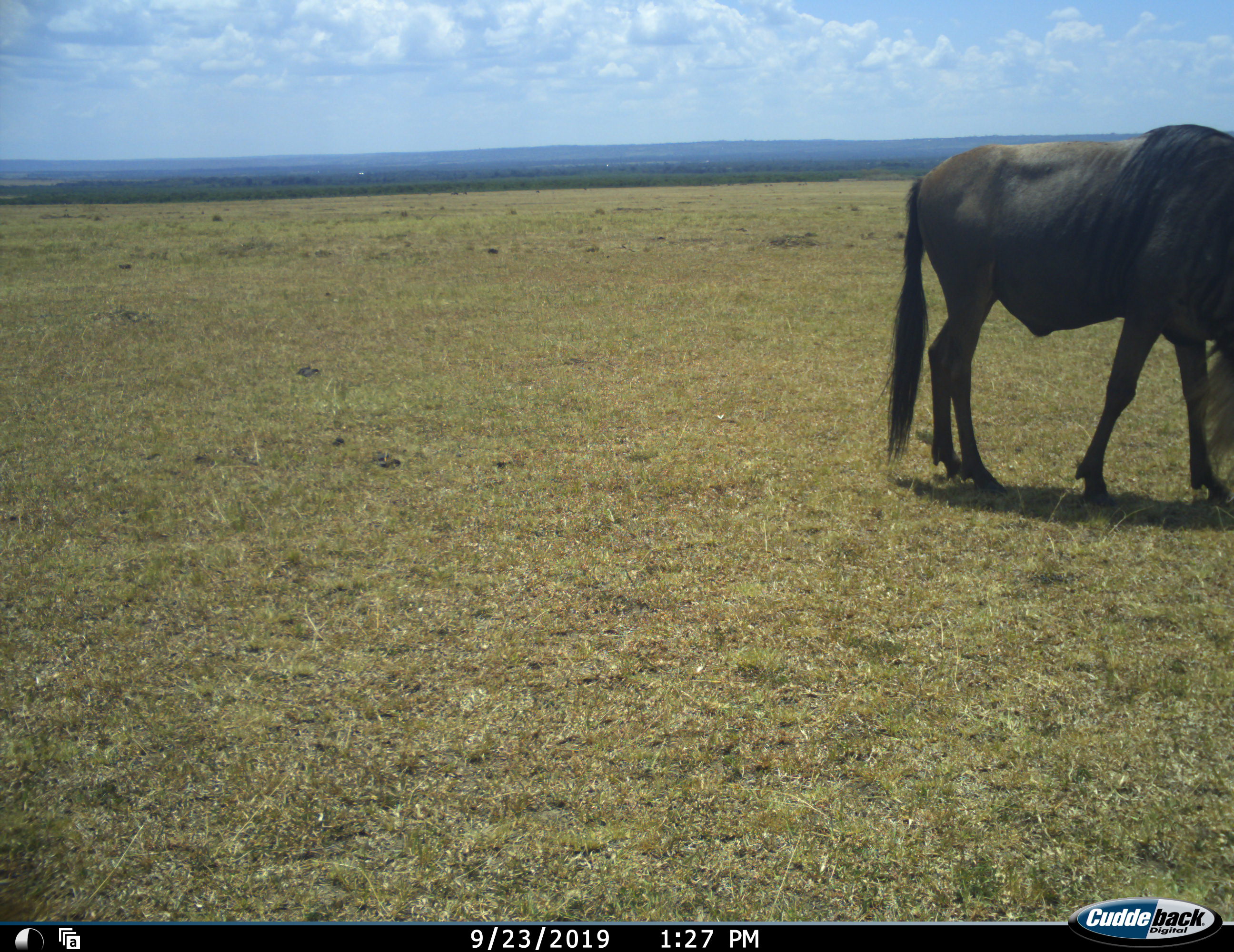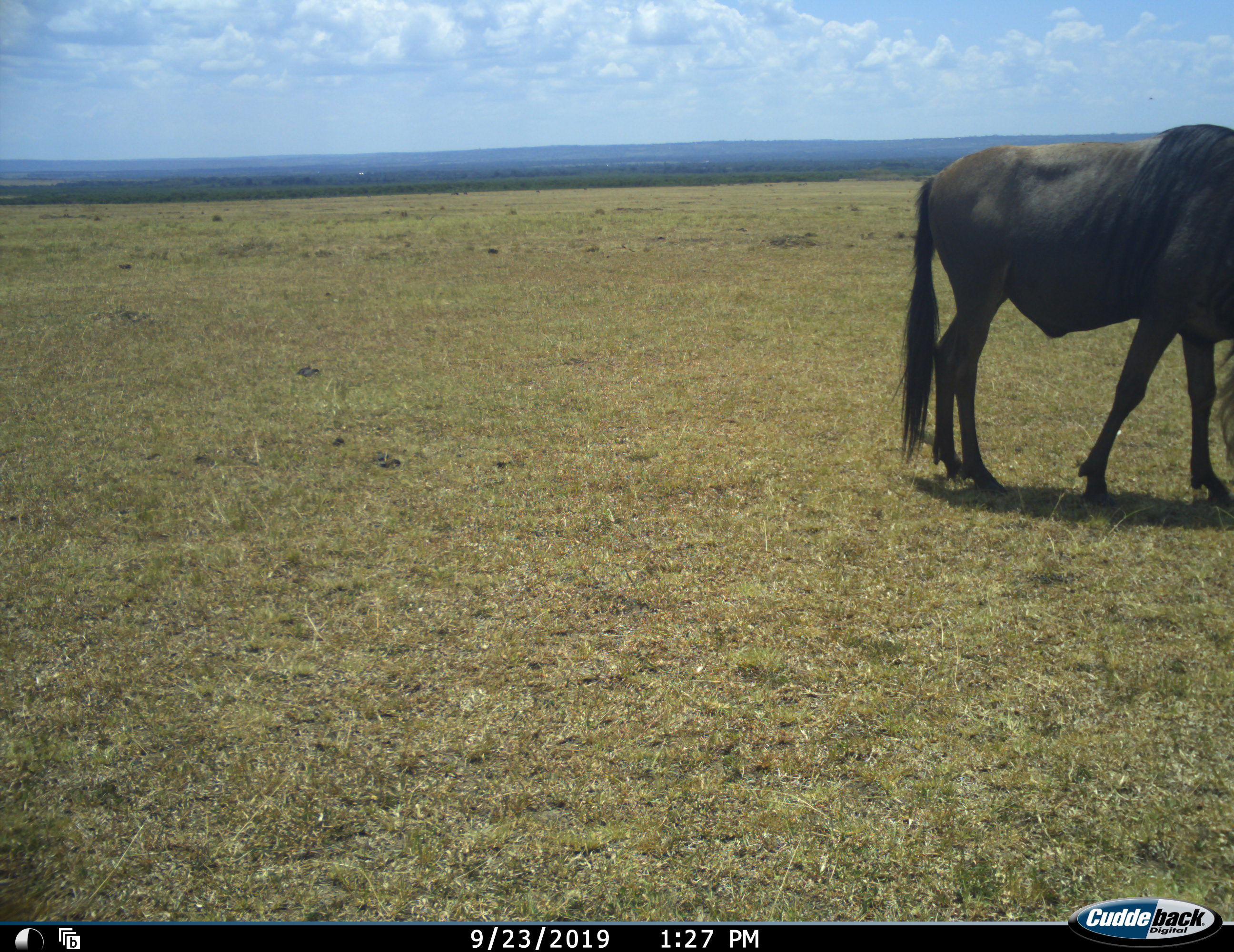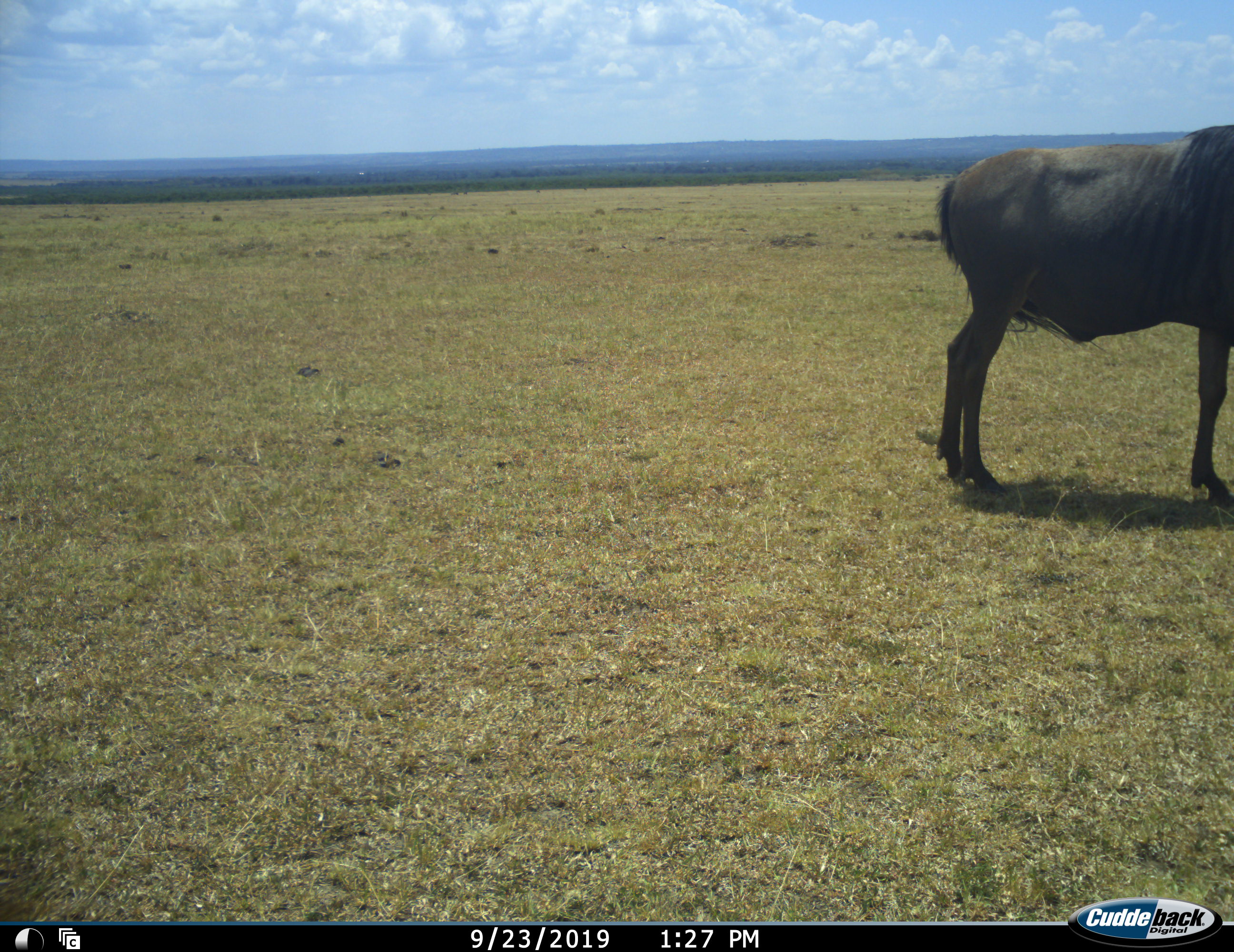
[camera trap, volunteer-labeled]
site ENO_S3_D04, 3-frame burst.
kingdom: Animalia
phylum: Chordata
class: Mammalia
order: Artiodactyla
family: Bovidae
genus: Connochaetes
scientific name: Connochaetes taurinus taurinus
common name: blue wildebeest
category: wildebeestblue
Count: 1.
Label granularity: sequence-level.